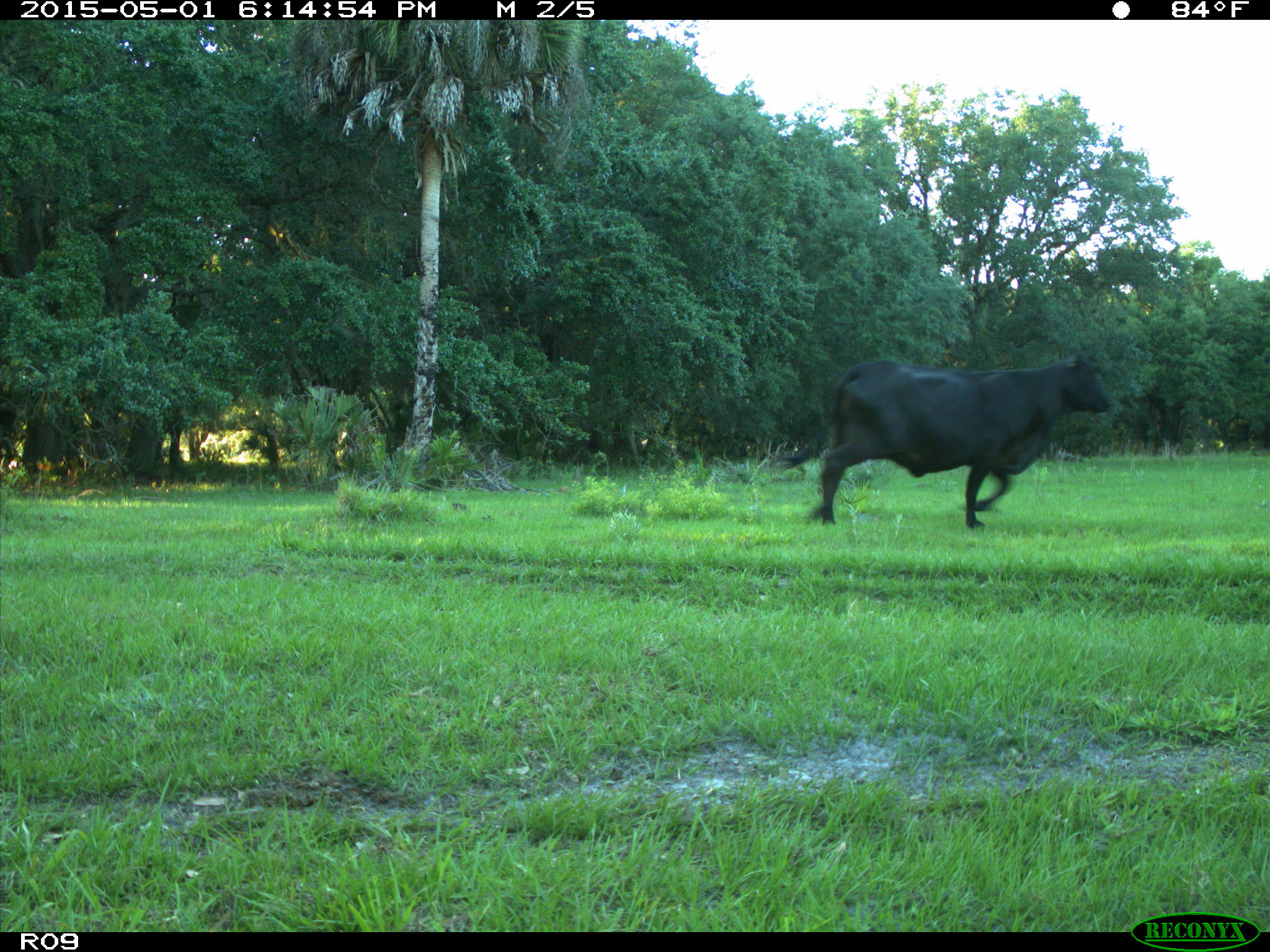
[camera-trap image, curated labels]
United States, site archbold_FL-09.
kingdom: Animalia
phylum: Chordata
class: Mammalia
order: Artiodactyla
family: Bovidae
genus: Bos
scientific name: Bos taurus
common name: domestic cow